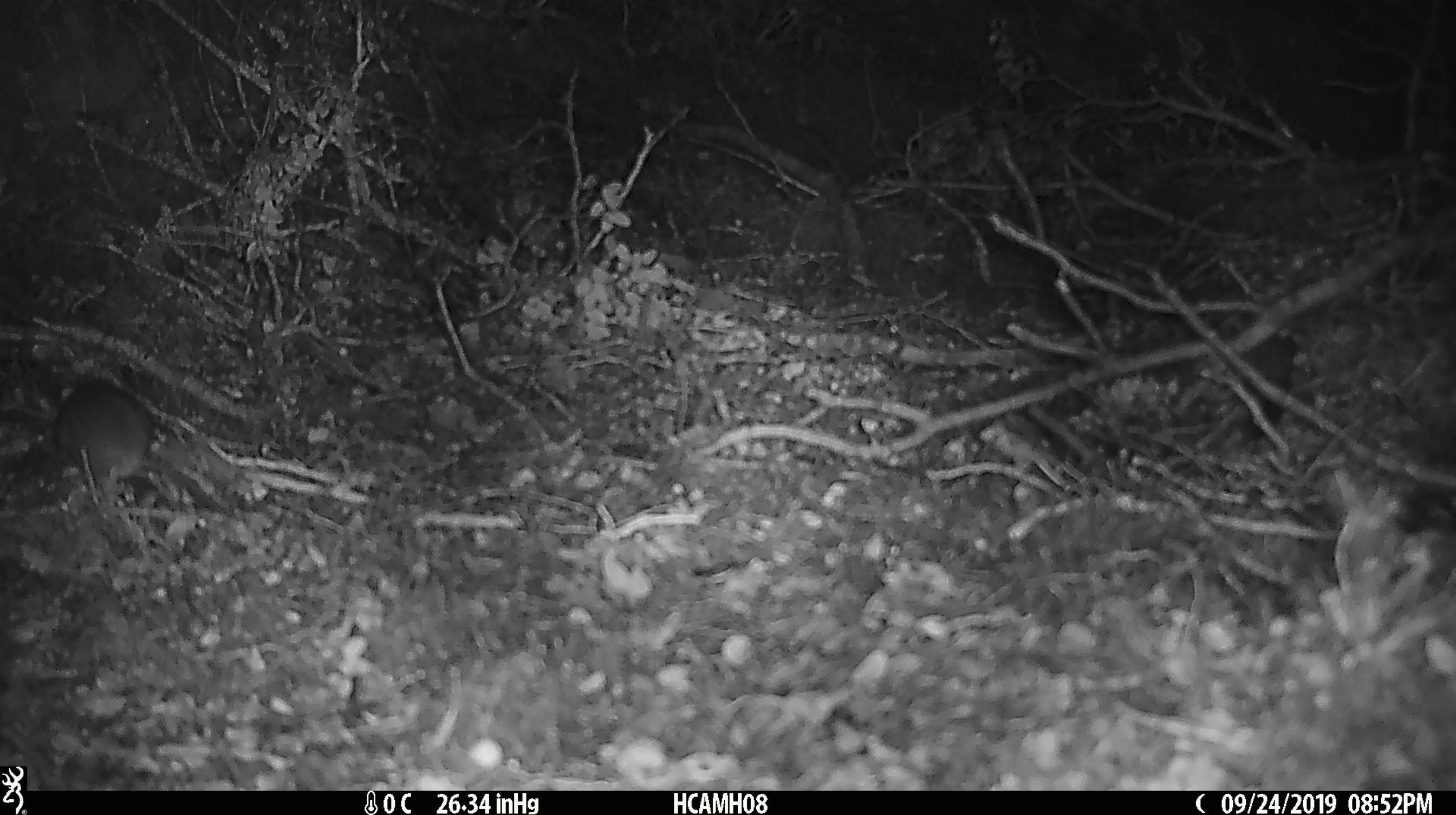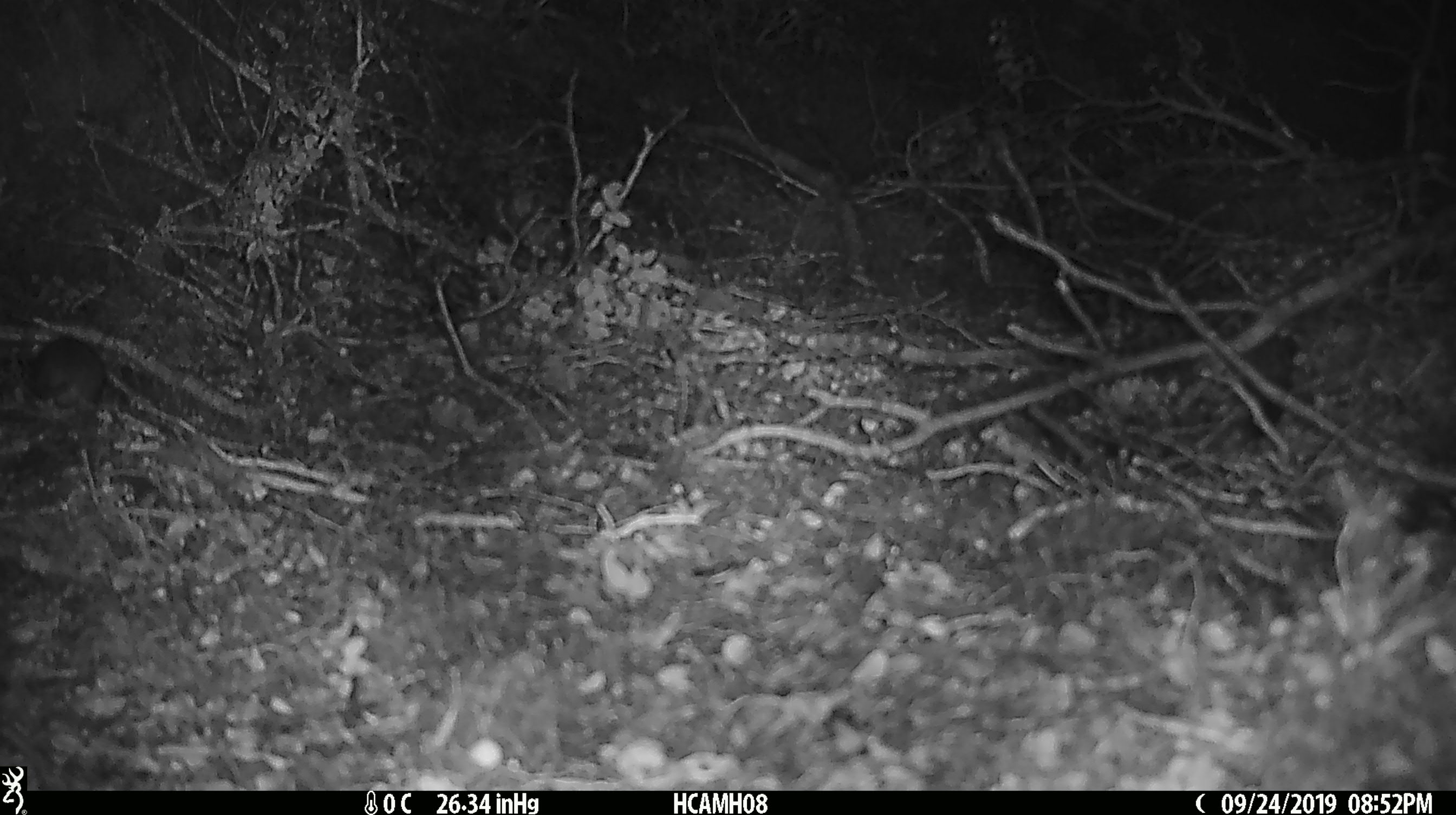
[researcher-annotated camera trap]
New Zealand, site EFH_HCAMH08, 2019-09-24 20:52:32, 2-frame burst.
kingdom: Animalia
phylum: Chordata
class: Mammalia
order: Rodentia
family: Muridae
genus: Mus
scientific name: Mus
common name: mouse